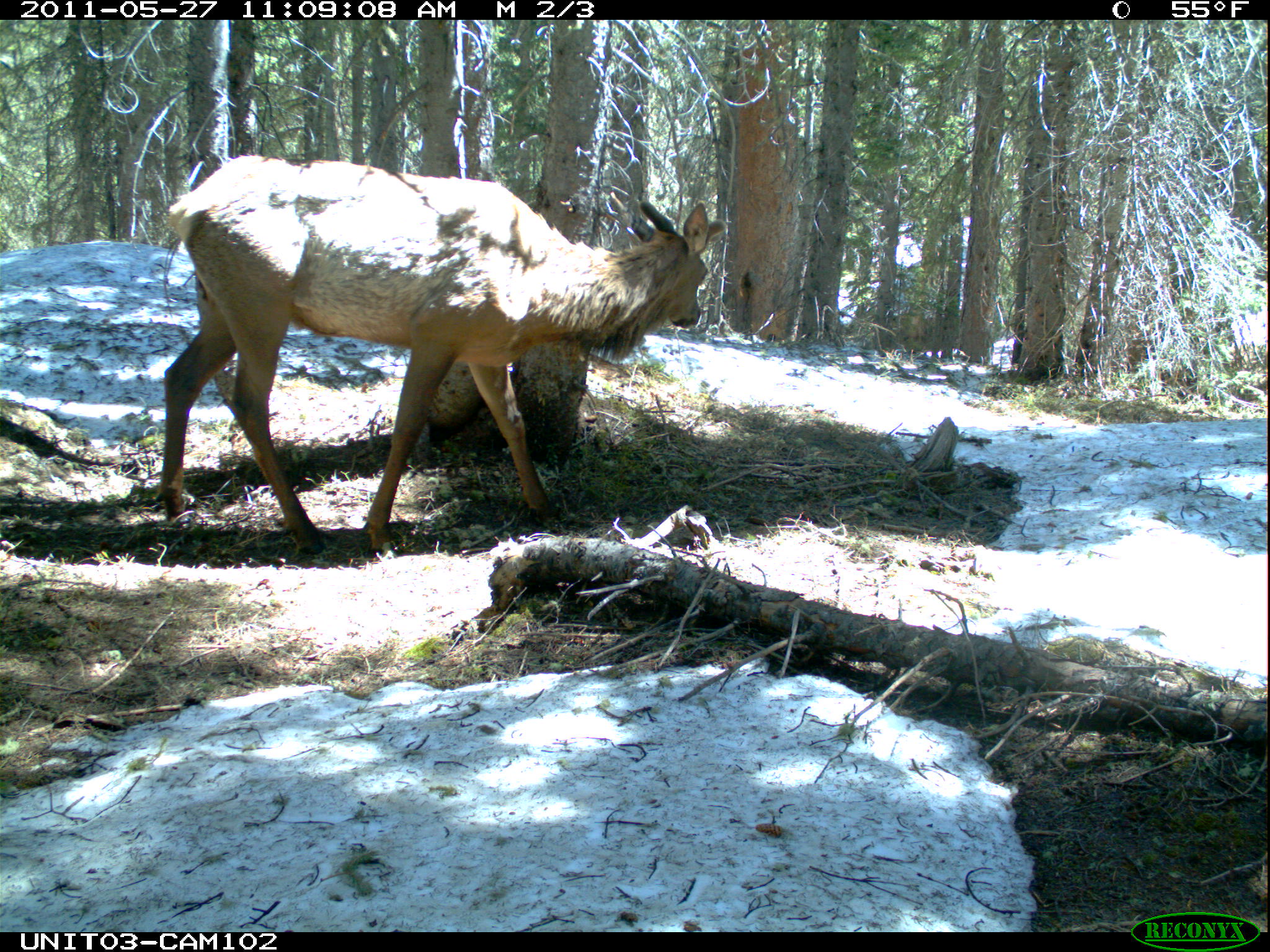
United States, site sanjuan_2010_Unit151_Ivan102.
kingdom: Animalia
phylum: Chordata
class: Mammalia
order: Artiodactyla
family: Cervidae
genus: Cervus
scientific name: Cervus elaphus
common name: red deer